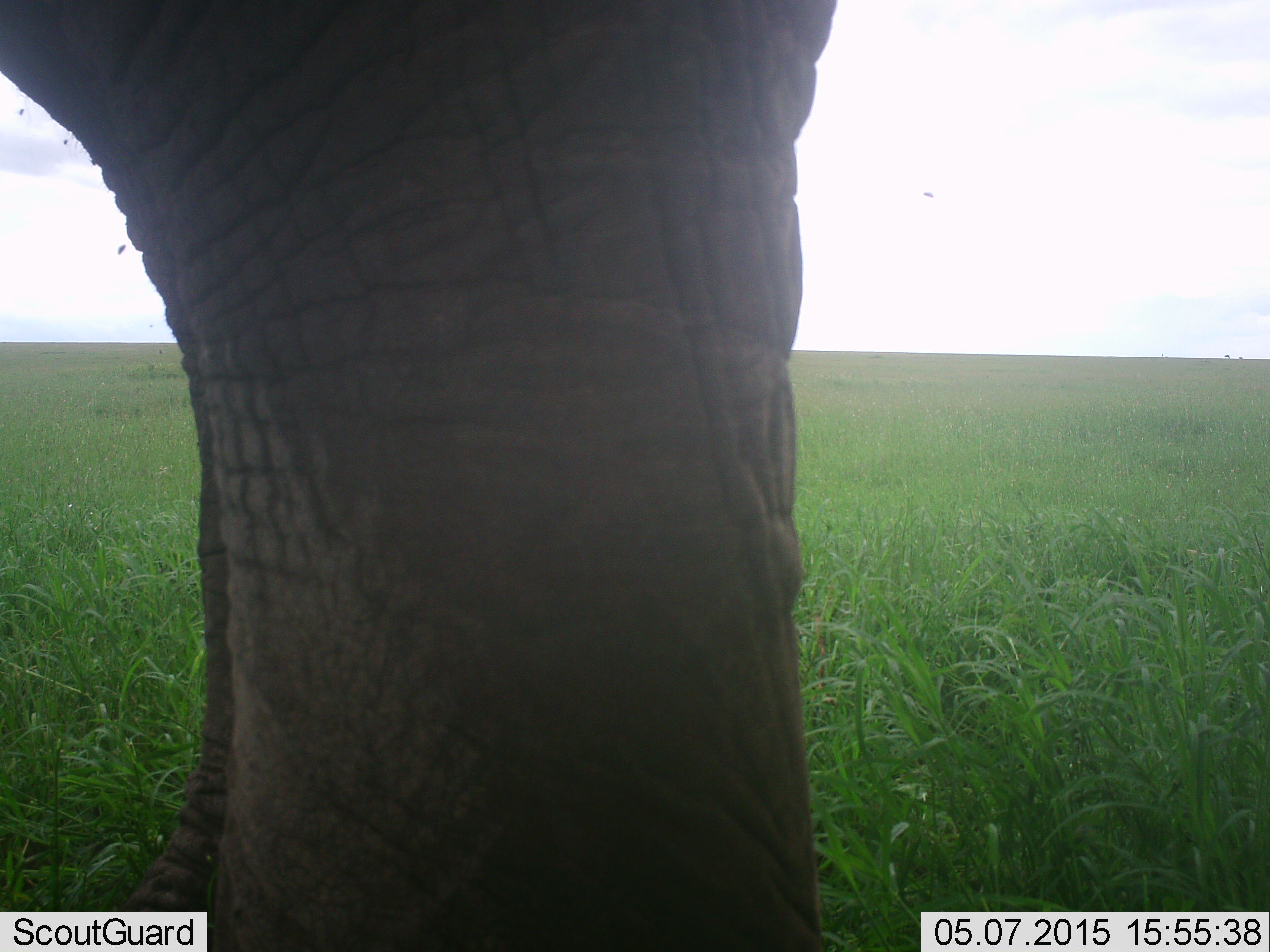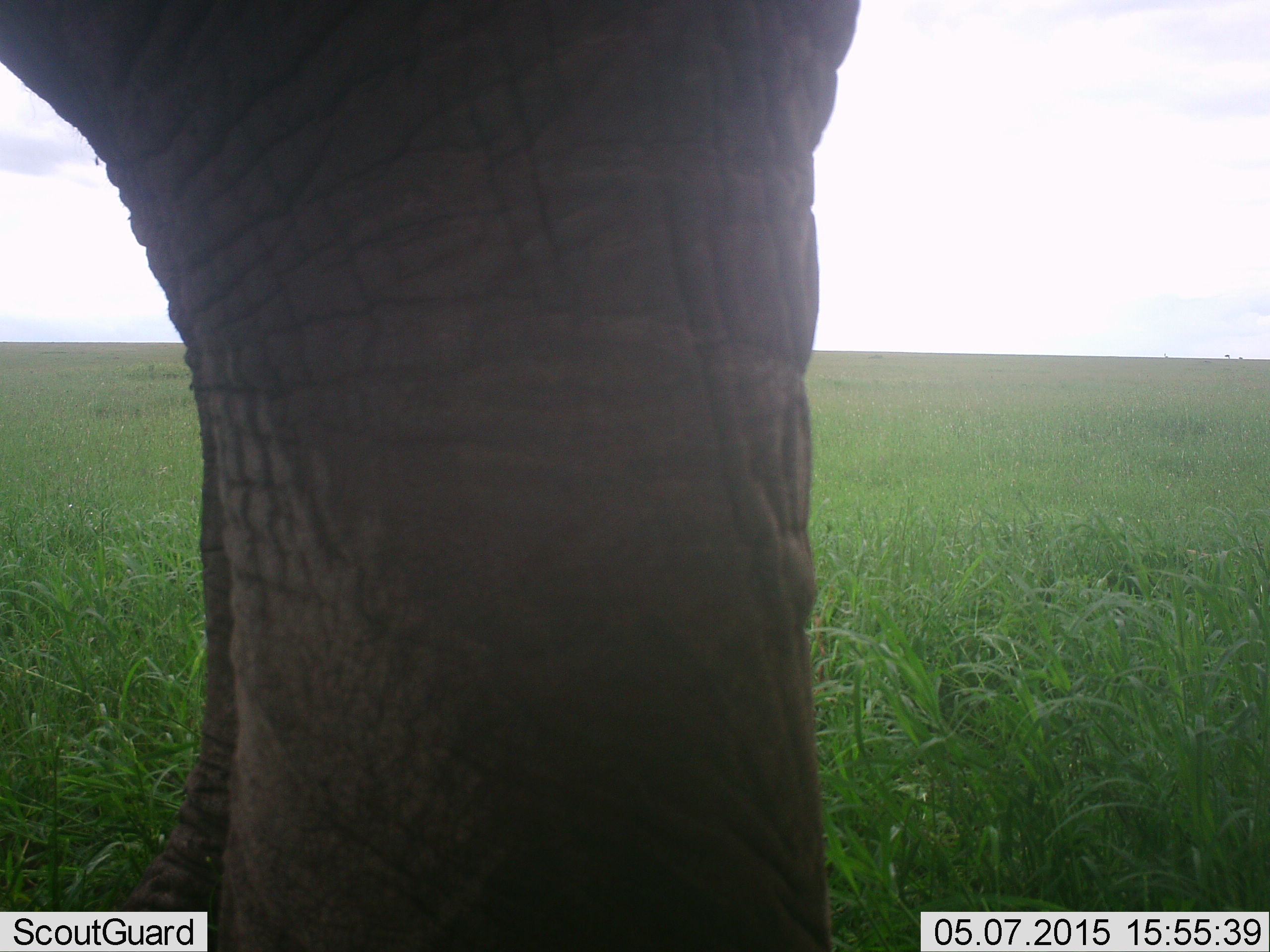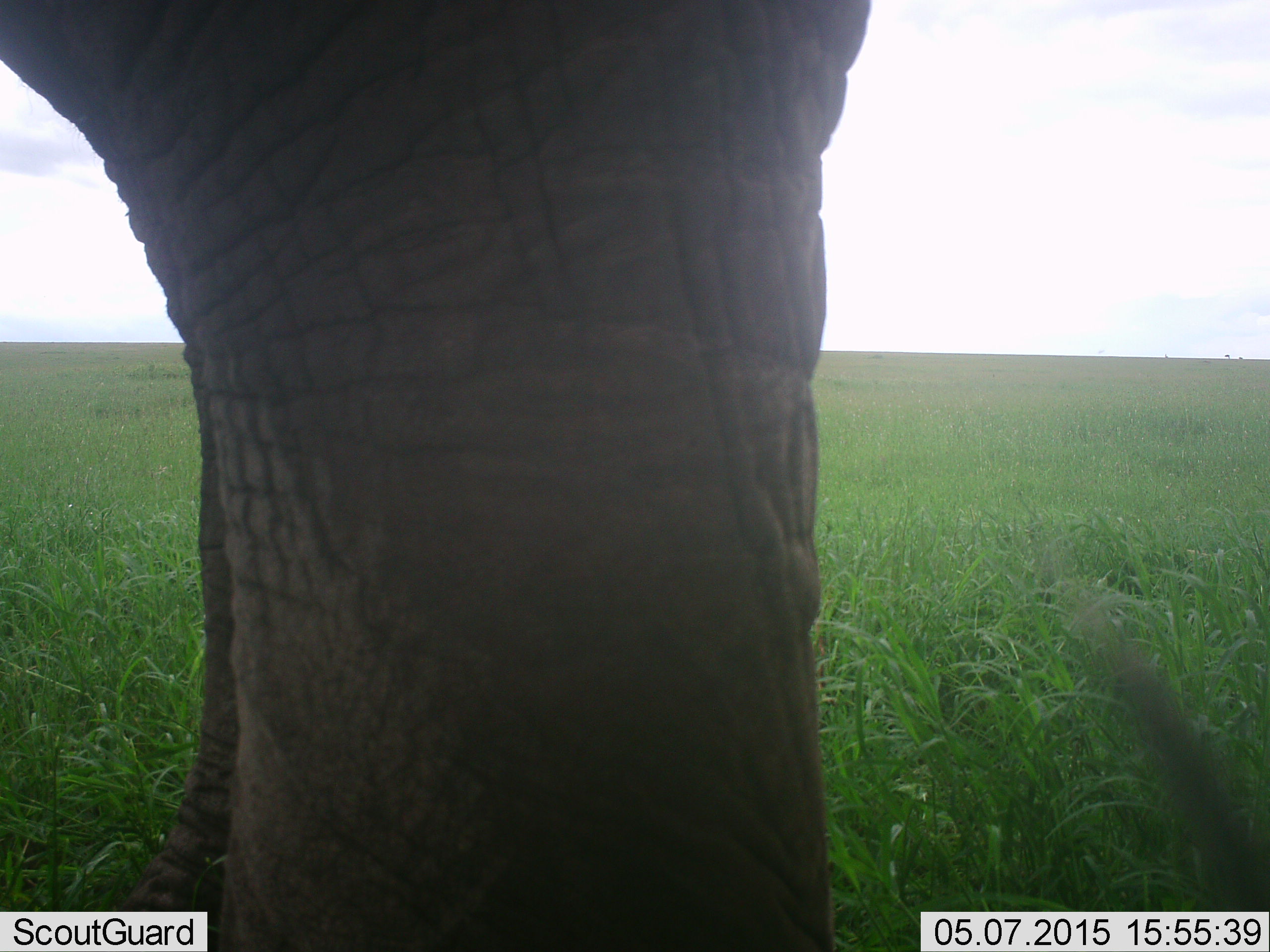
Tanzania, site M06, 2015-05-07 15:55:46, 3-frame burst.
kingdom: Animalia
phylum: Chordata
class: Mammalia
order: Proboscidea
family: Elephantidae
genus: Loxodonta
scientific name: Loxodonta africana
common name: african bush elephant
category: elephant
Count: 1.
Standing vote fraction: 100%.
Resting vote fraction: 0%.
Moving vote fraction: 0%.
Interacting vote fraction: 0%.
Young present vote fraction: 0%.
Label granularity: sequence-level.